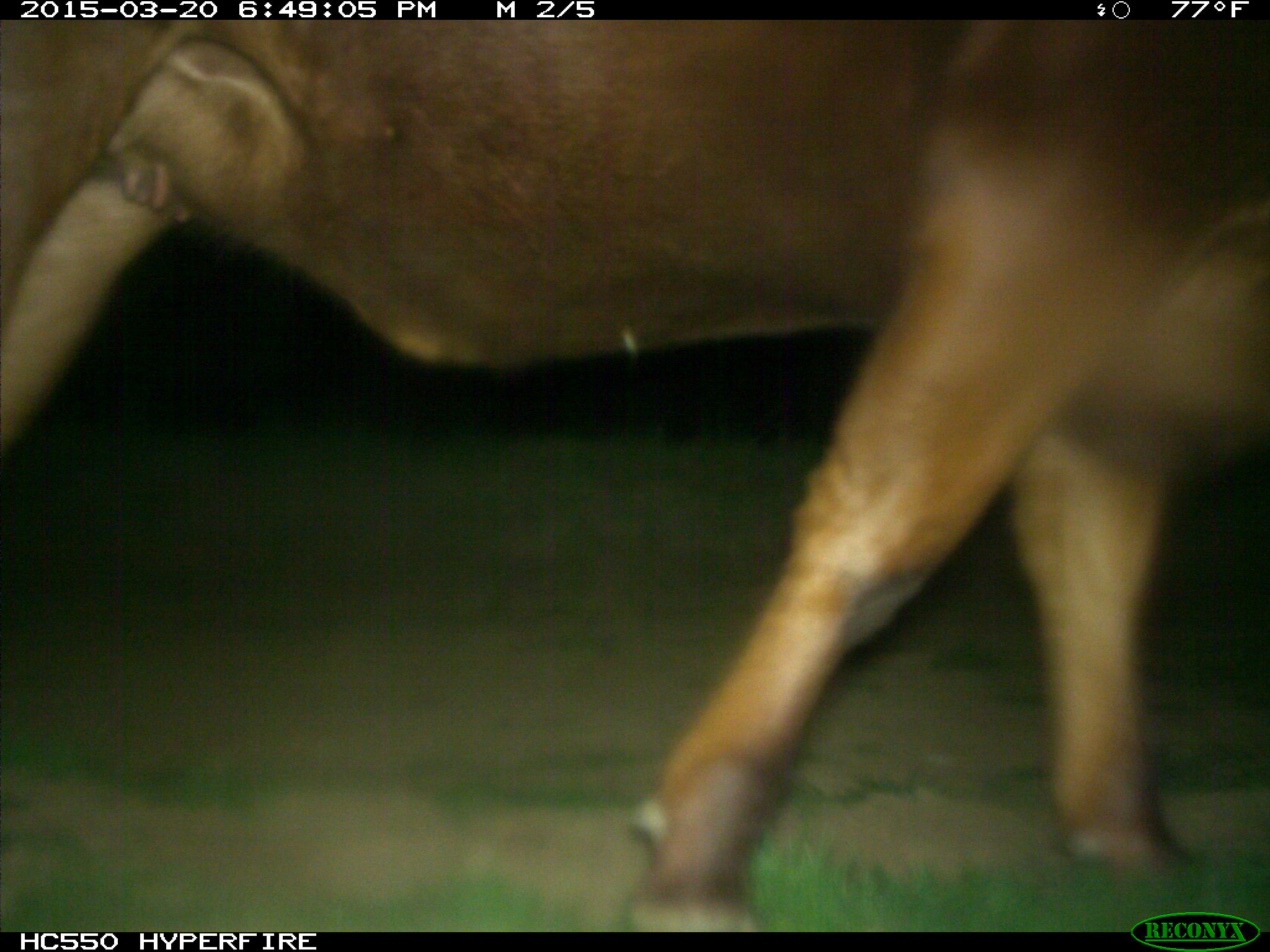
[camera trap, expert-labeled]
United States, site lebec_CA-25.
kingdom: Animalia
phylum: Chordata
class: Mammalia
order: Artiodactyla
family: Bovidae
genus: Bos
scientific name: Bos taurus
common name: domestic cow